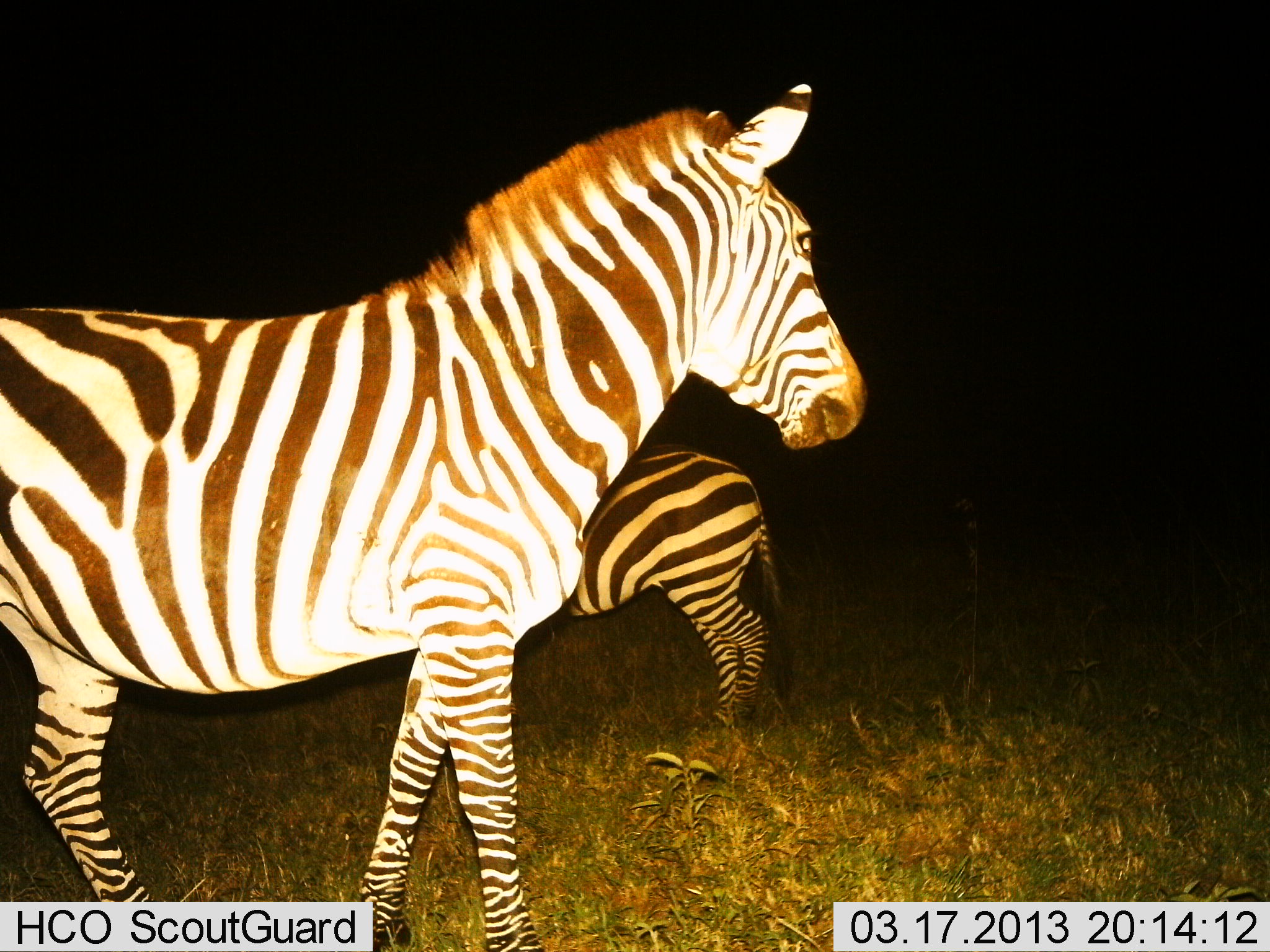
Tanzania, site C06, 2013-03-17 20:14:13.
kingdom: Animalia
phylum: Chordata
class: Mammalia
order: Perissodactyla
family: Equidae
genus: Equus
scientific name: Equus quagga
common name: plains zebra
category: zebra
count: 2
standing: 92%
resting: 0%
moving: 8%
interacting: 0%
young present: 12%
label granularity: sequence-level